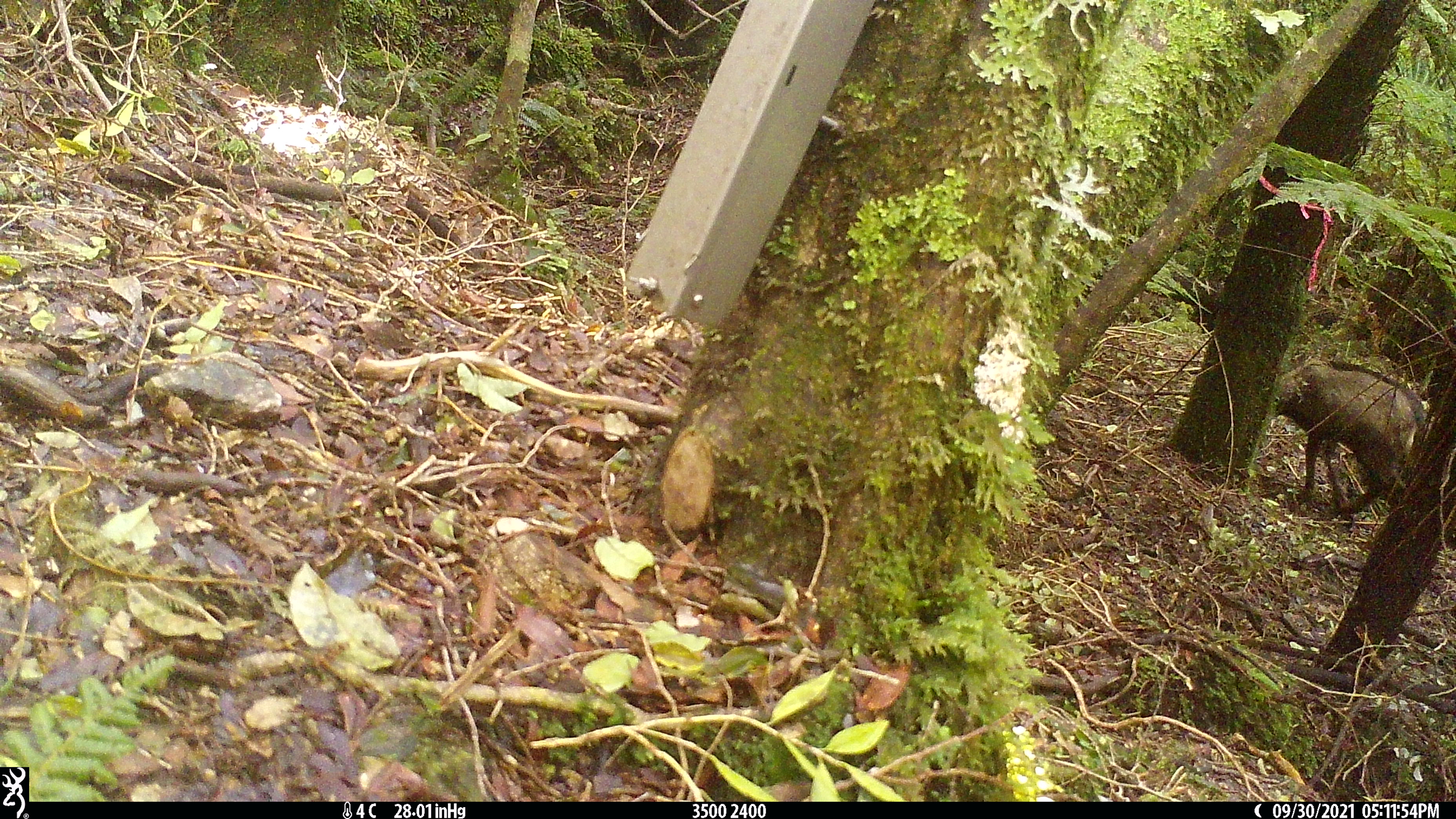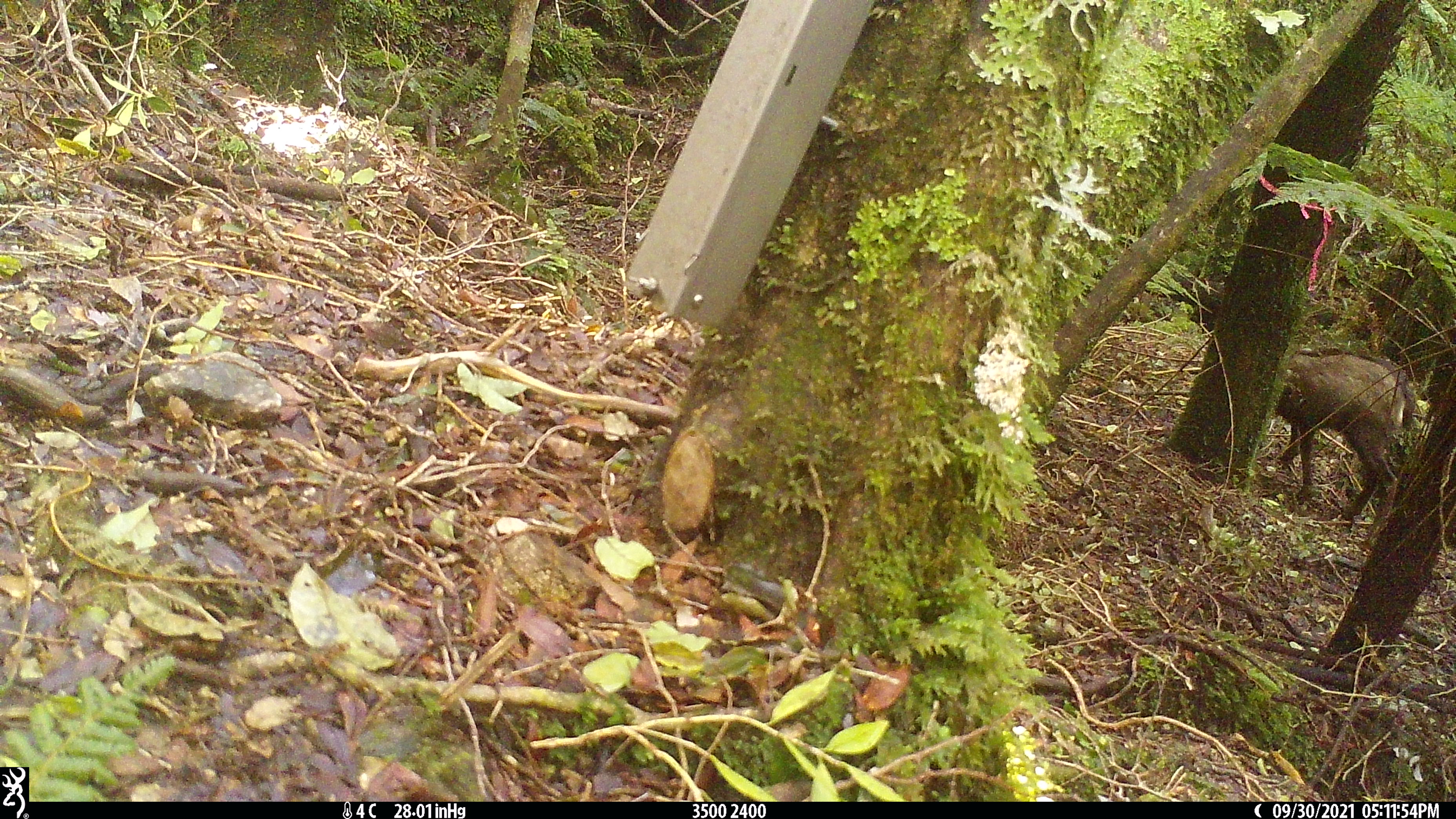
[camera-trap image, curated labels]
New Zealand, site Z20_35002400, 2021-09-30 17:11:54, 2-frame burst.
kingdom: Animalia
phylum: Chordata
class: Mammalia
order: Artiodactyla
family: Bovidae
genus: Rupicapra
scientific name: Rupicapra rupicapra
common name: alpine chamois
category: chamois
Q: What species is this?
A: Chamois (alpine chamois) (Rupicapra rupicapra).